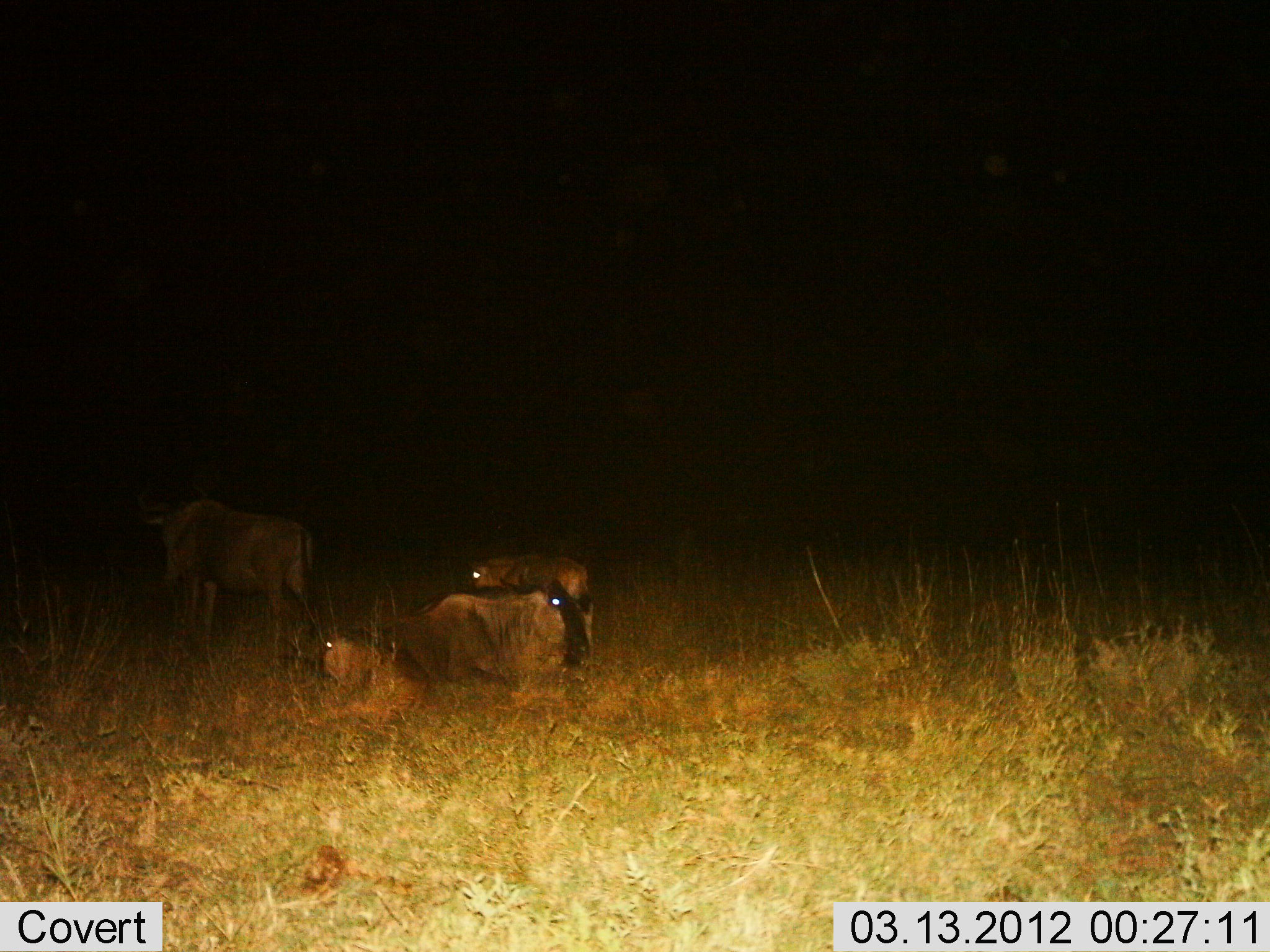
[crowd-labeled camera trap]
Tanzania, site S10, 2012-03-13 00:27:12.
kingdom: Animalia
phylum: Chordata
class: Mammalia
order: Artiodactyla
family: Bovidae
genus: Connochaetes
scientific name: Connochaetes taurinus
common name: blue wildebeest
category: wildebeest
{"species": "wildebeest (blue wildebeest) (Connochaetes taurinus)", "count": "4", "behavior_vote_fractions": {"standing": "54%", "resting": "100%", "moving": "8%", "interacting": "8%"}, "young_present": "54%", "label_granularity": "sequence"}